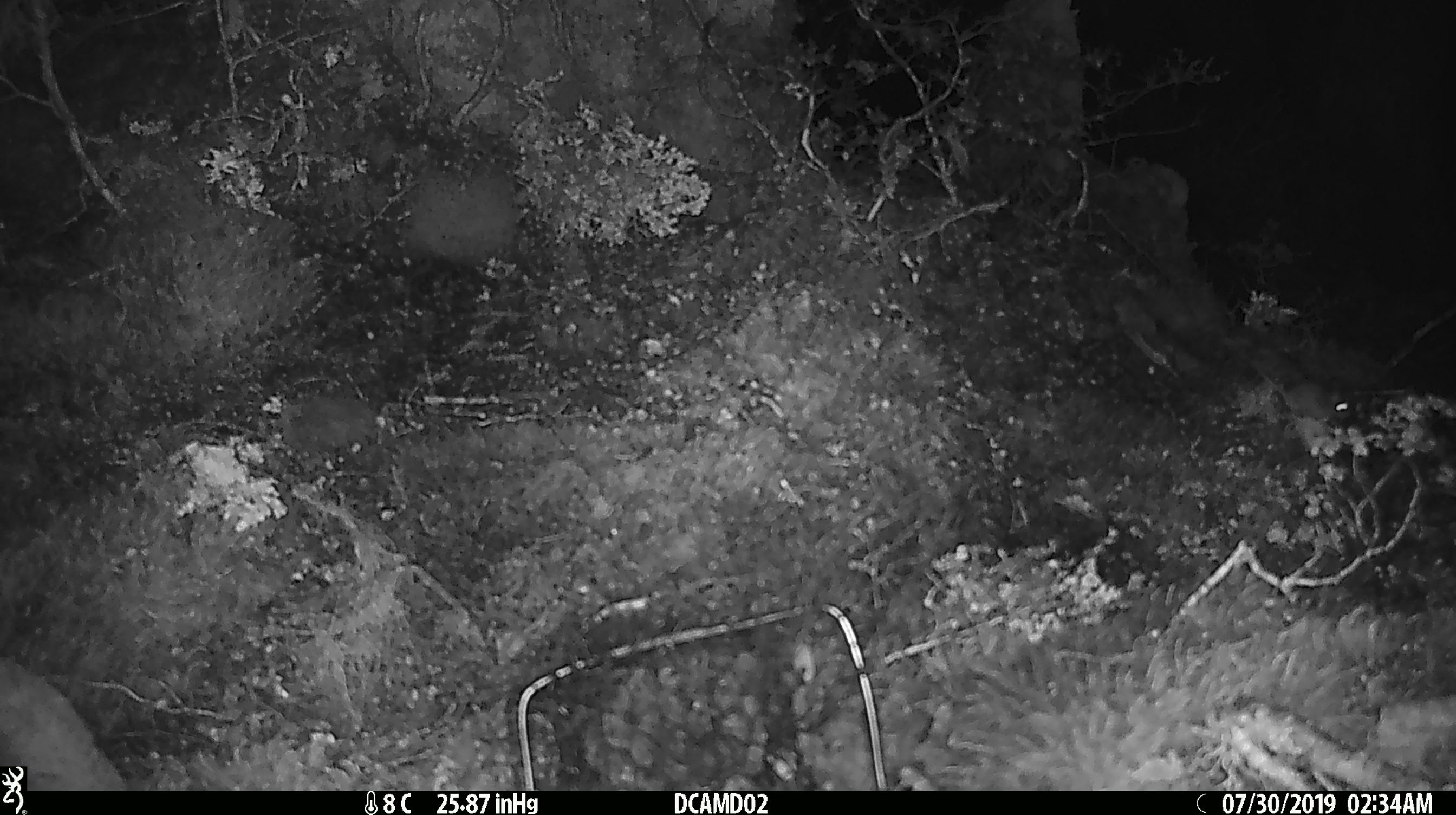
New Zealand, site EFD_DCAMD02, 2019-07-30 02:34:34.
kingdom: Animalia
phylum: Chordata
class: Mammalia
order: Rodentia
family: Muridae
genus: Mus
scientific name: Mus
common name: mouse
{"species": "mouse (Mus)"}